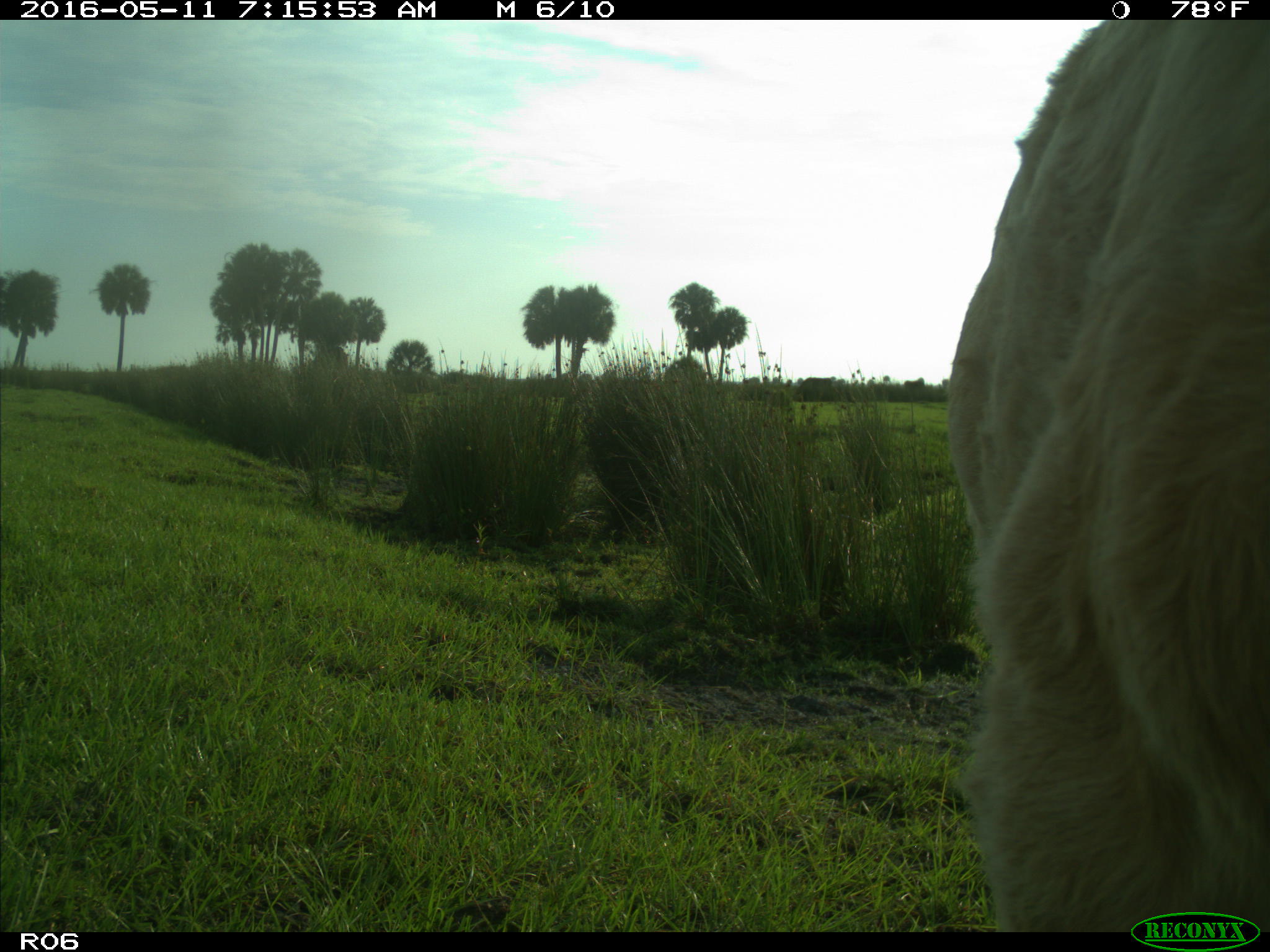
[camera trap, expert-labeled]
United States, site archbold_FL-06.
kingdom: Animalia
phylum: Chordata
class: Mammalia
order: Artiodactyla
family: Bovidae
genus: Bos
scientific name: Bos taurus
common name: domestic cow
Bos taurus (domestic cow).